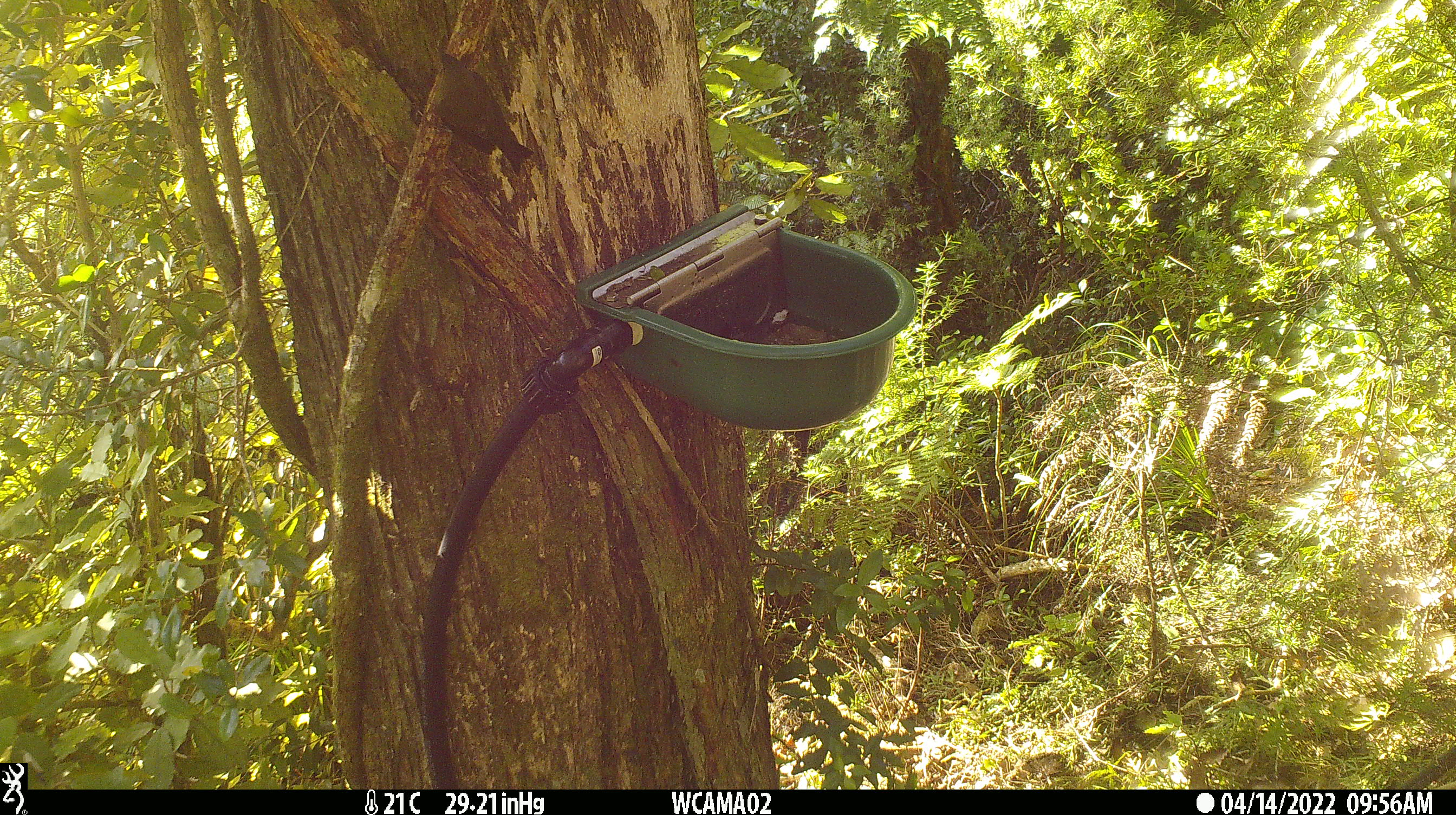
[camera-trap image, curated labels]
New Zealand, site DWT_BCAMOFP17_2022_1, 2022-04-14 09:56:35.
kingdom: Animalia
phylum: Chordata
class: Aves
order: Passeriformes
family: Meliphagidae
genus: Anthornis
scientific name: Anthornis melanura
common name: new zealand bellbird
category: bellbird